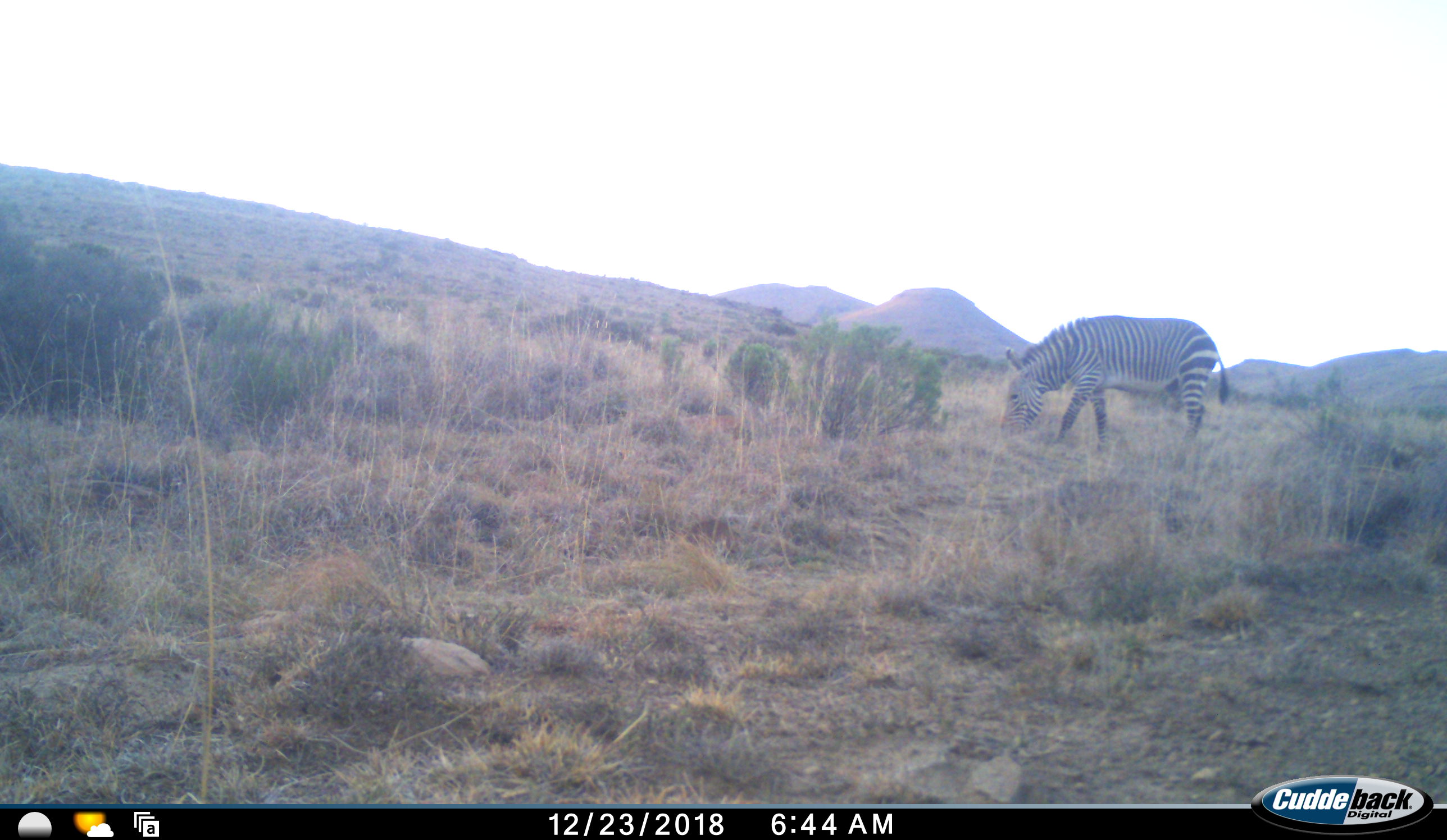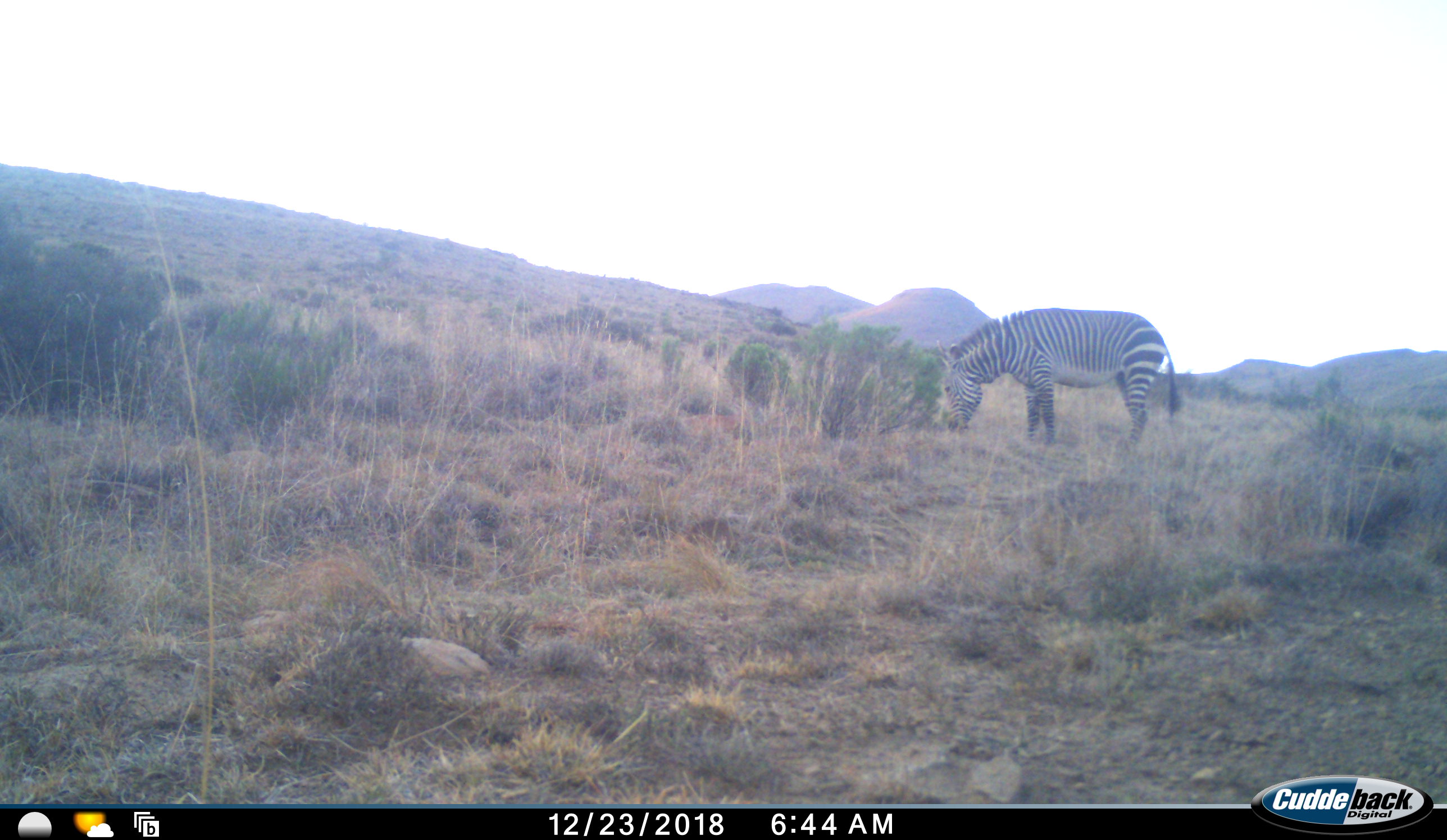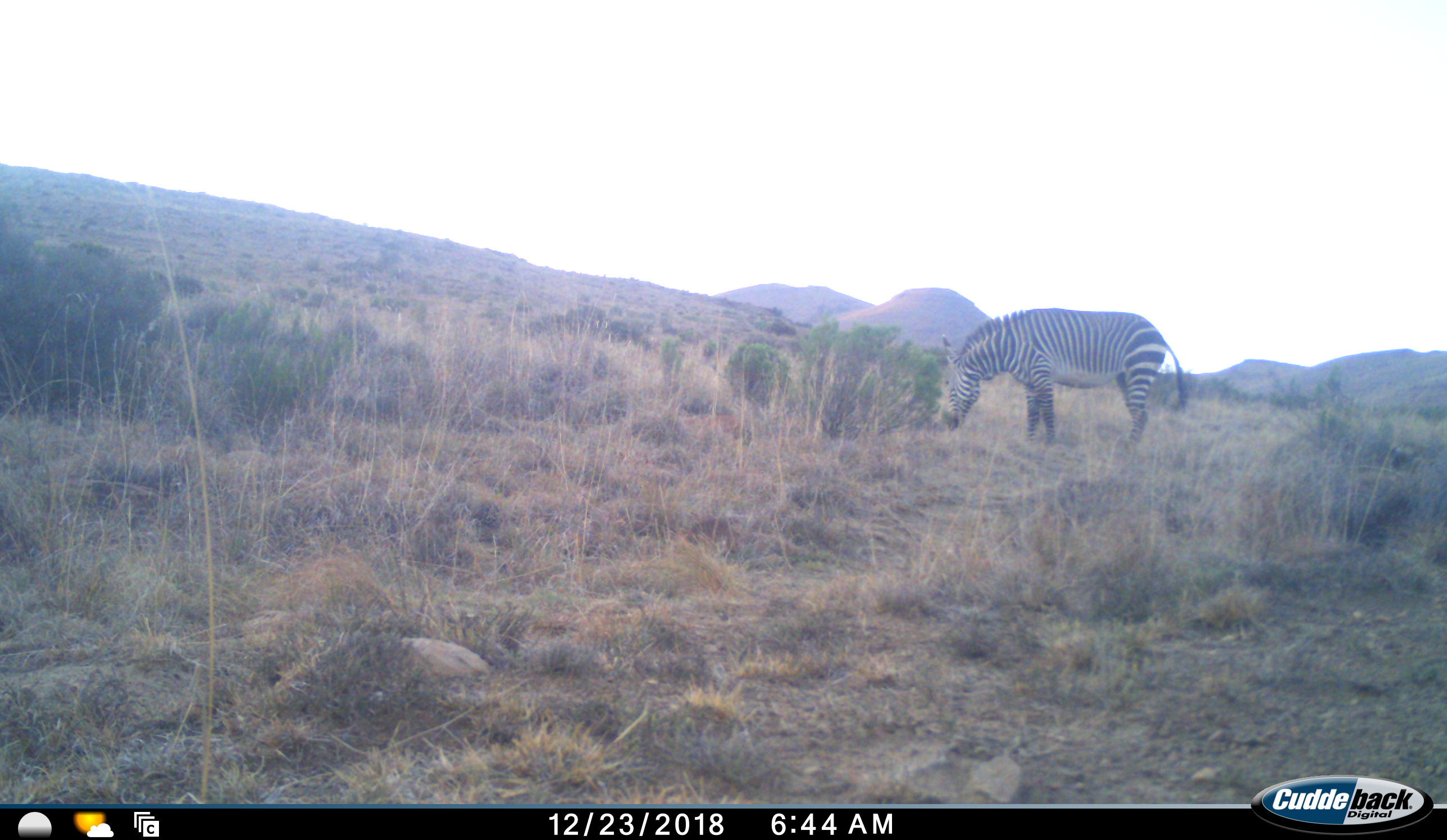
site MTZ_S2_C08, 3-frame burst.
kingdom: Animalia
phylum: Chordata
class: Mammalia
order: Perissodactyla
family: Equidae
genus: Equus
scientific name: Equus zebra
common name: mountain zebra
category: zebramountain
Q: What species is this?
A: Zebramountain (mountain zebra) (Equus zebra).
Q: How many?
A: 1.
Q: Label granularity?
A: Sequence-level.